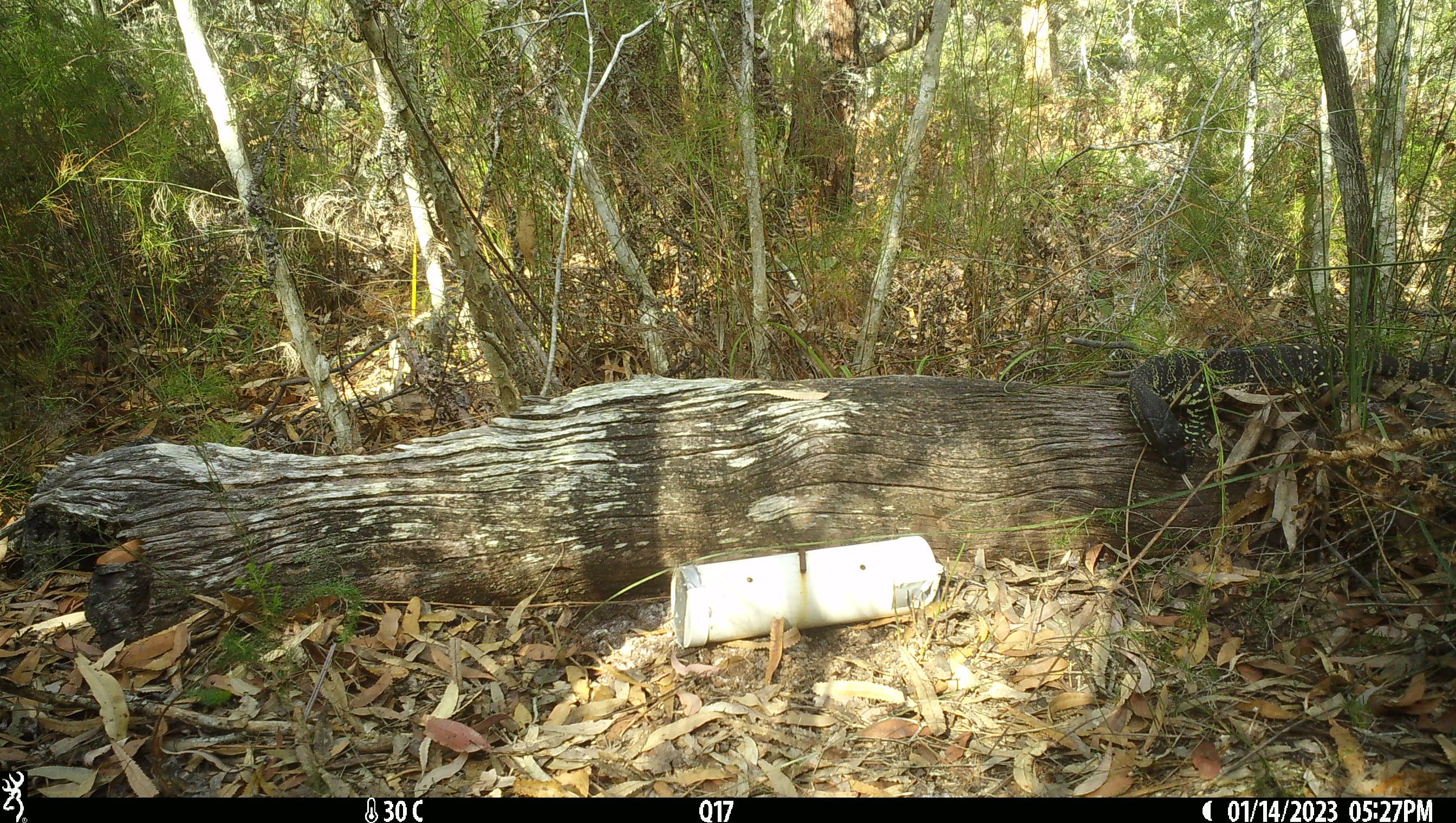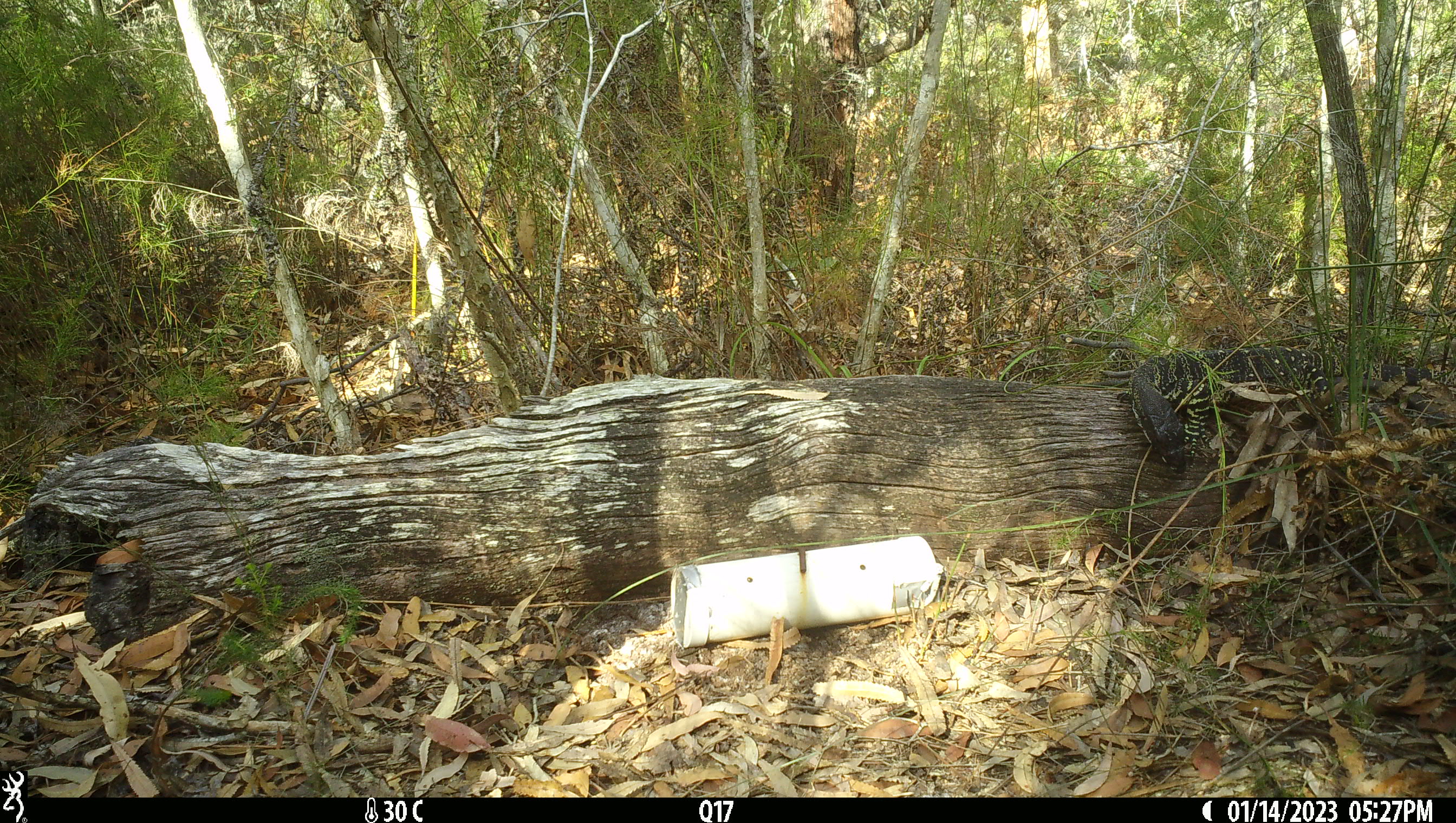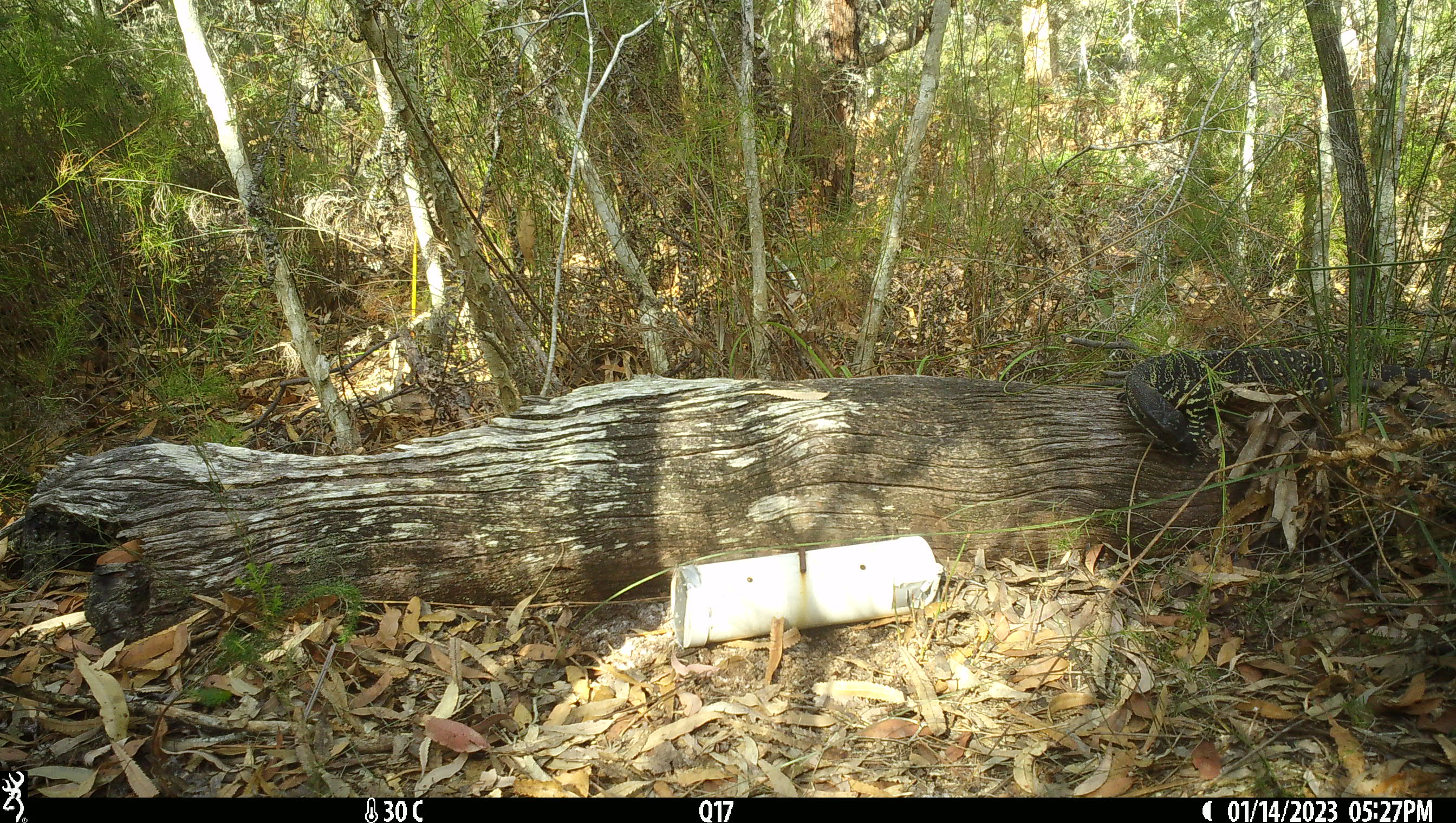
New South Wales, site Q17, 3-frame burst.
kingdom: Animalia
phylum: Chordata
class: Reptilia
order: Squamata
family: Varanidae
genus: Varanus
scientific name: Varanus varius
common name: lace monitor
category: goanna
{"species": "goanna (lace monitor) (Varanus varius)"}